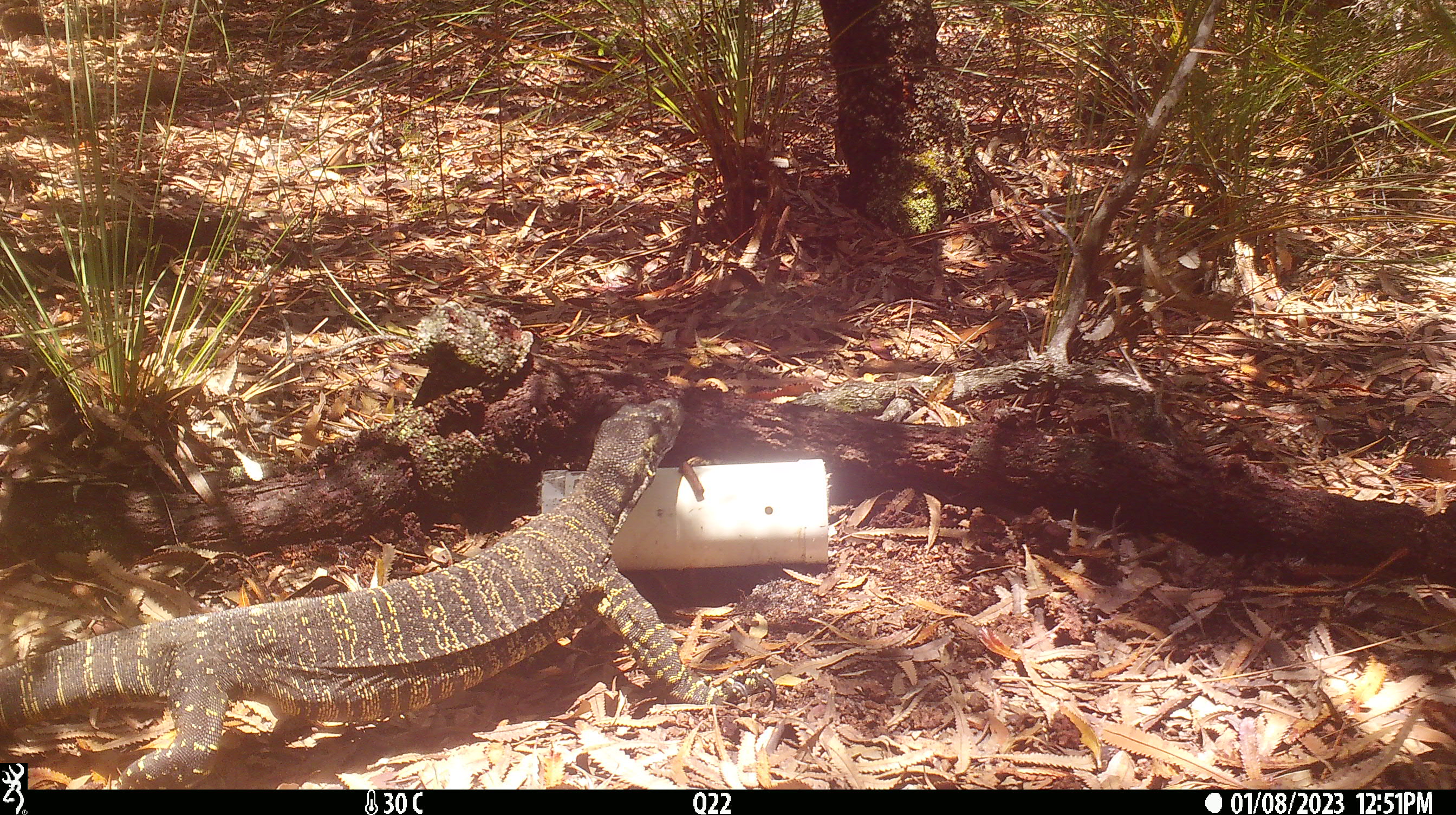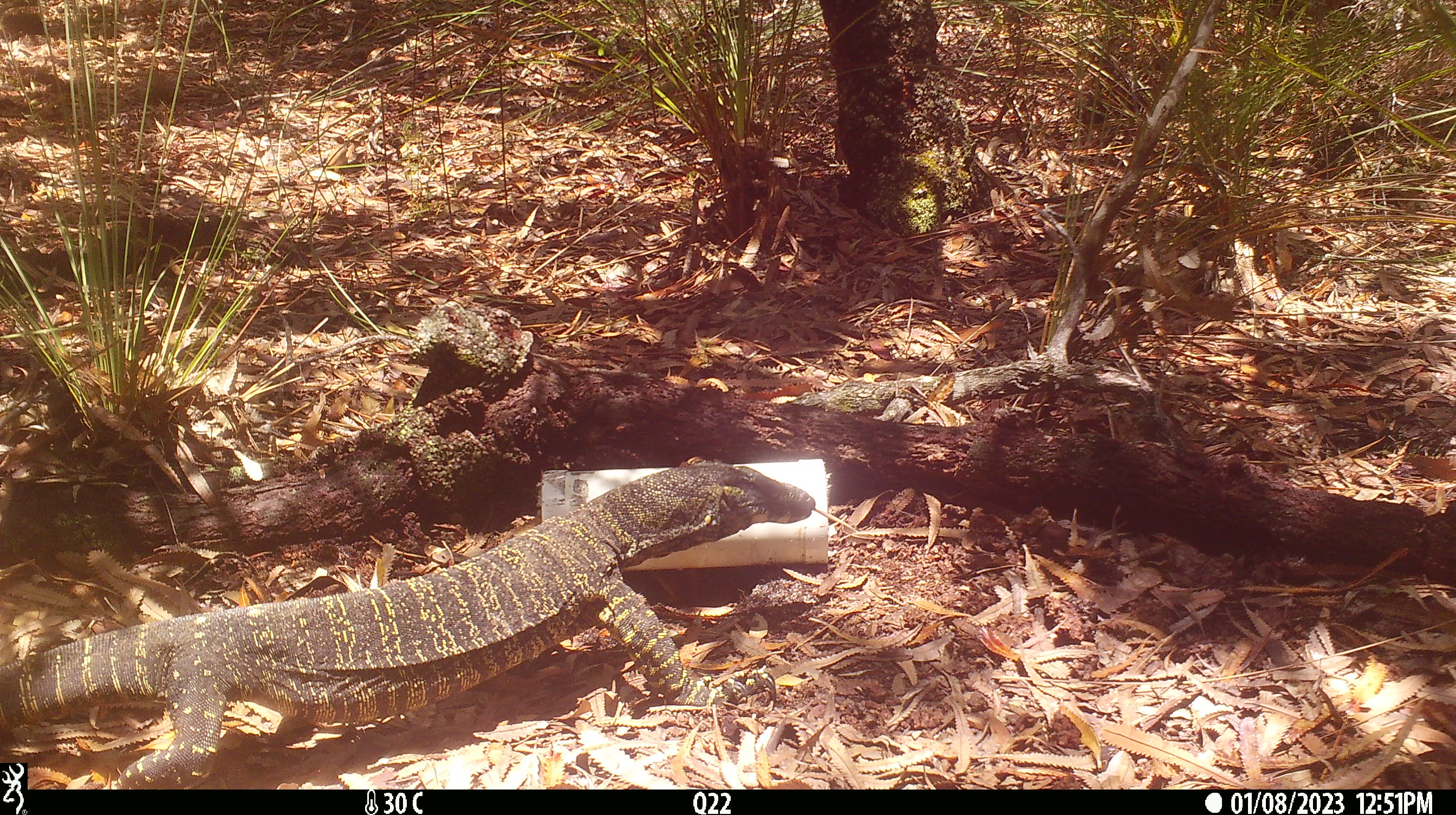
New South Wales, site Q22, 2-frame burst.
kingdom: Animalia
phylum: Chordata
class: Reptilia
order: Squamata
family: Varanidae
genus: Varanus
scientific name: Varanus varius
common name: lace monitor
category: goanna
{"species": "goanna (lace monitor) (Varanus varius)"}